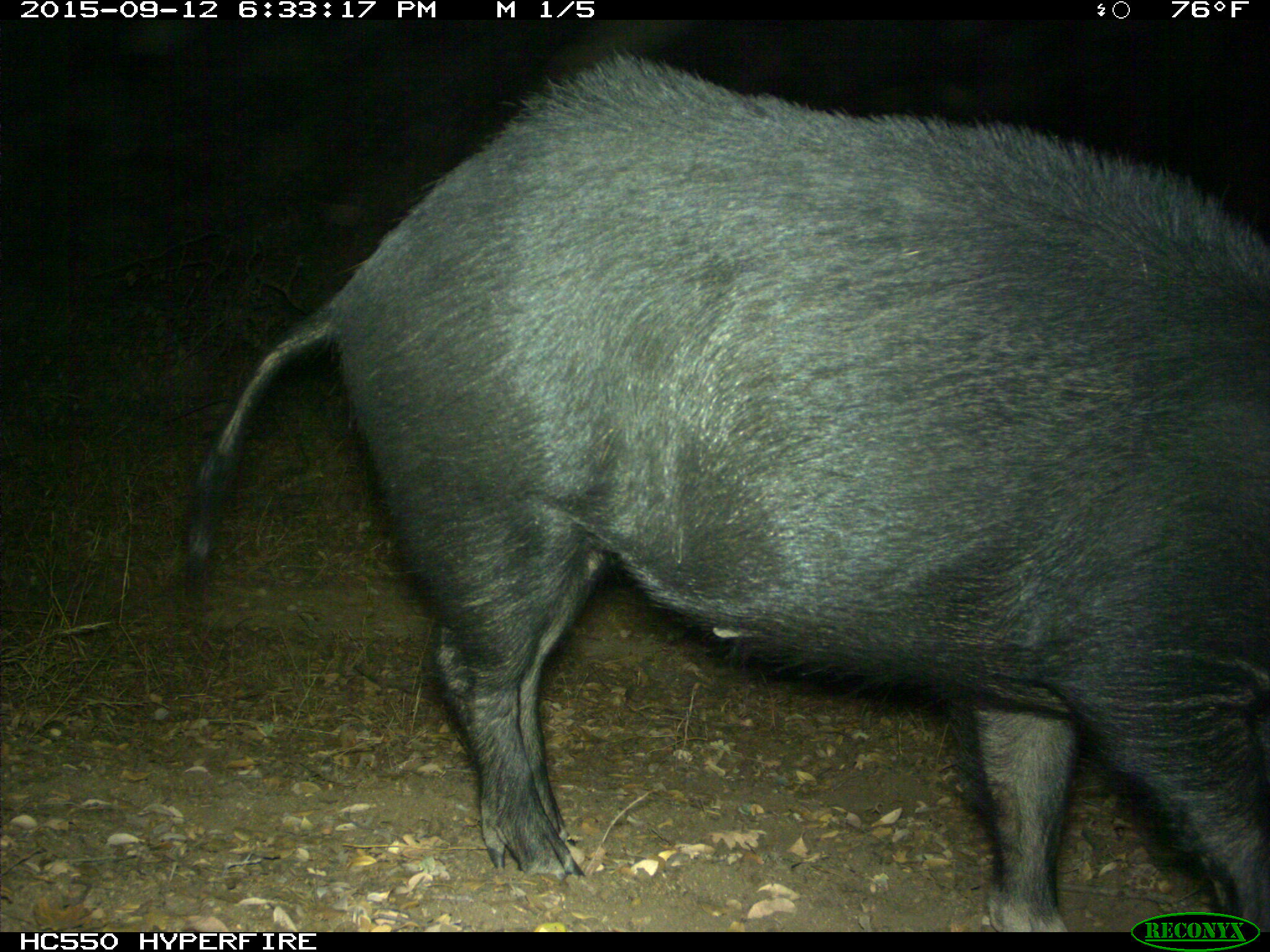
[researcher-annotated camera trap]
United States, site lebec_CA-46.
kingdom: Animalia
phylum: Chordata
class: Mammalia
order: Artiodactyla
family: Suidae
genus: Sus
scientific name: Sus scrofa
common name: wild boar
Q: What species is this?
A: Sus scrofa (wild boar).